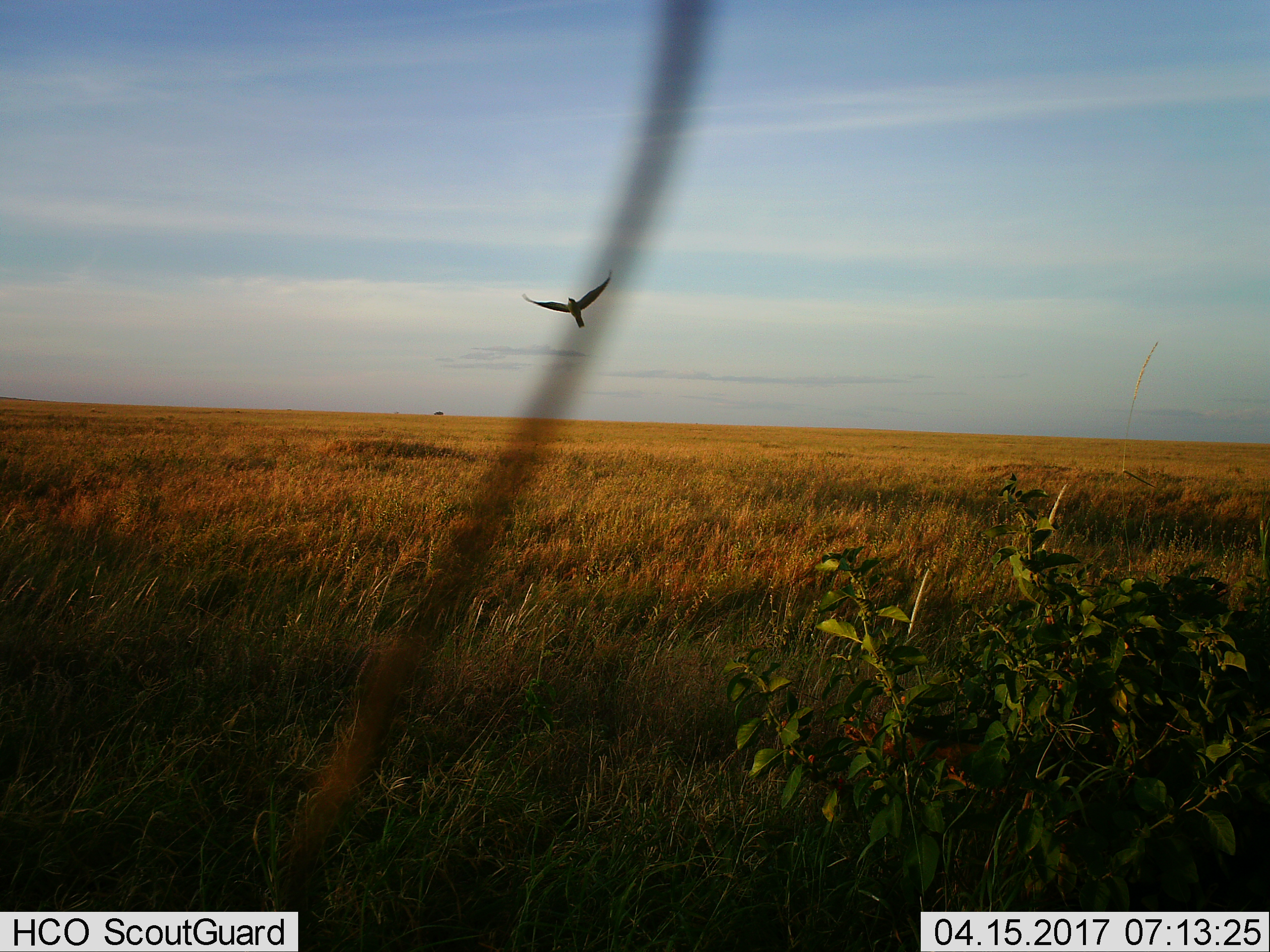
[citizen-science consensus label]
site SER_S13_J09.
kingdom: Animalia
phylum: Chordata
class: Aves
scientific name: Aves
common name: bird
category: birdother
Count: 1.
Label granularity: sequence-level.